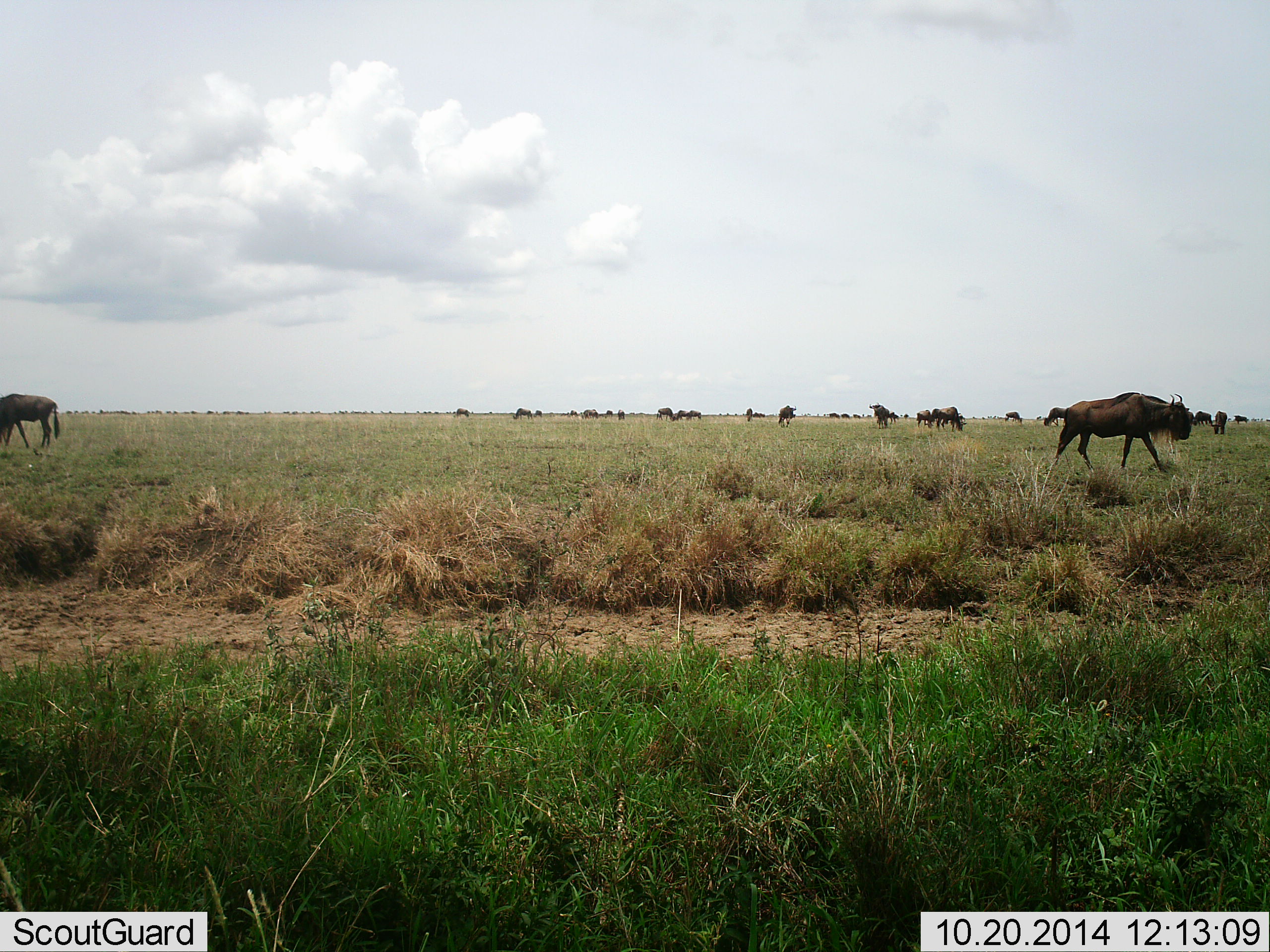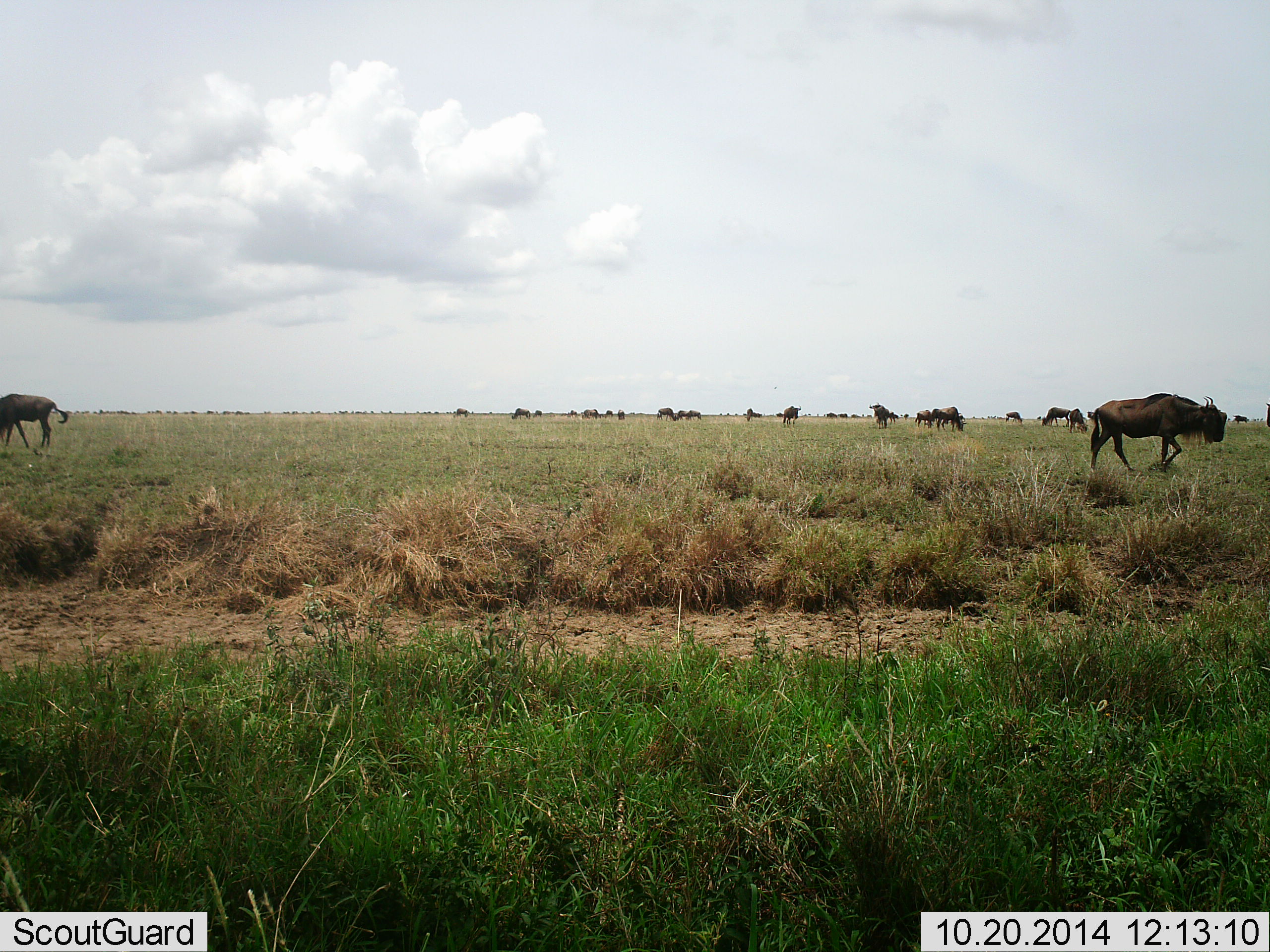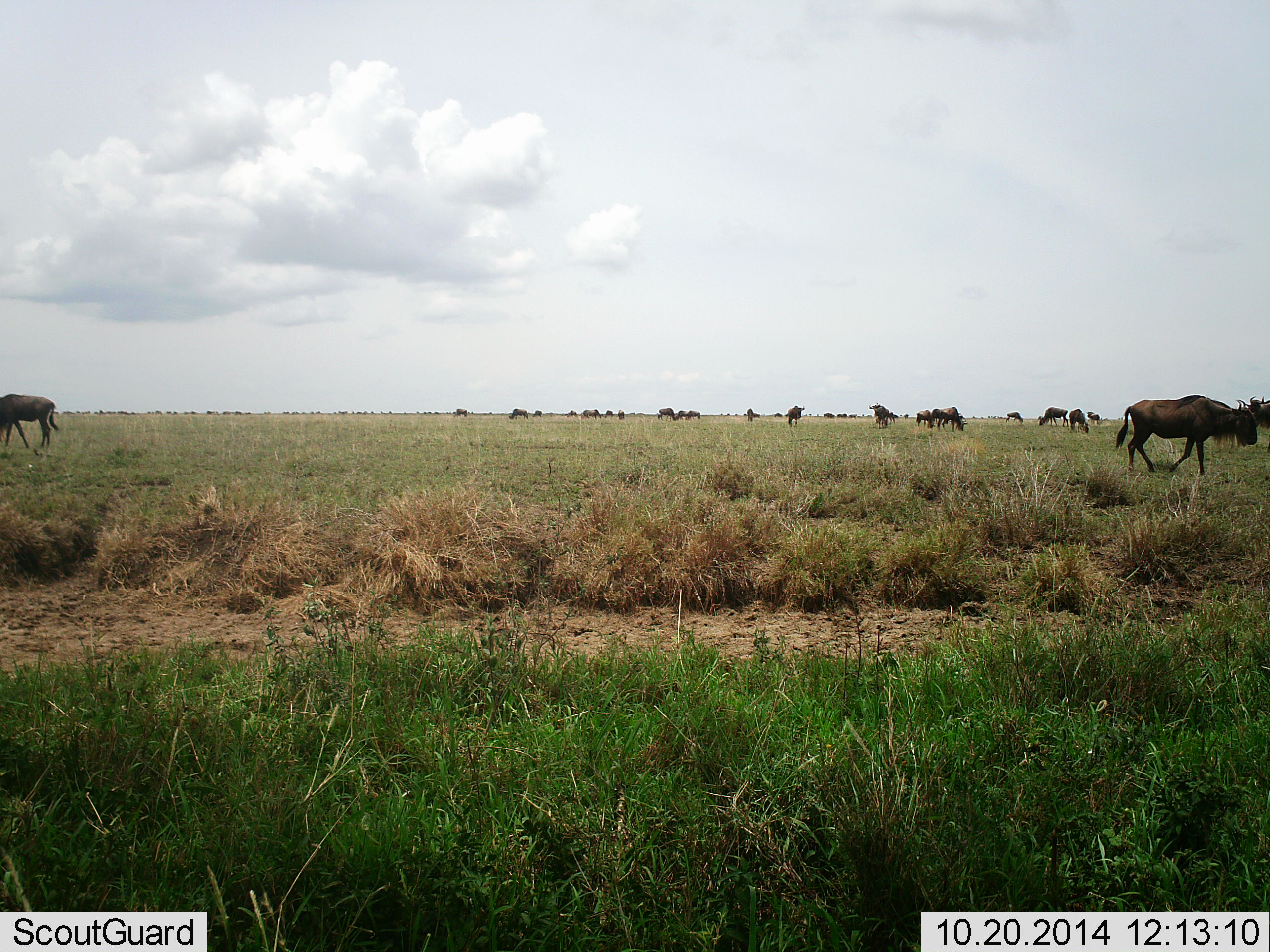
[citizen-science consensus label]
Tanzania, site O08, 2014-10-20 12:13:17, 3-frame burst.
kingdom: Animalia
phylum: Chordata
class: Mammalia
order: Artiodactyla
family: Bovidae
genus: Connochaetes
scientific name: Connochaetes taurinus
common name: blue wildebeest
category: wildebeest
Wildebeest (blue wildebeest) (Connochaetes taurinus), count 11-50. Behavior (volunteer vote fractions): standing 60%, resting 0%, moving 80%, interacting 0%. Young present (vote fraction): 0%. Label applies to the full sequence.